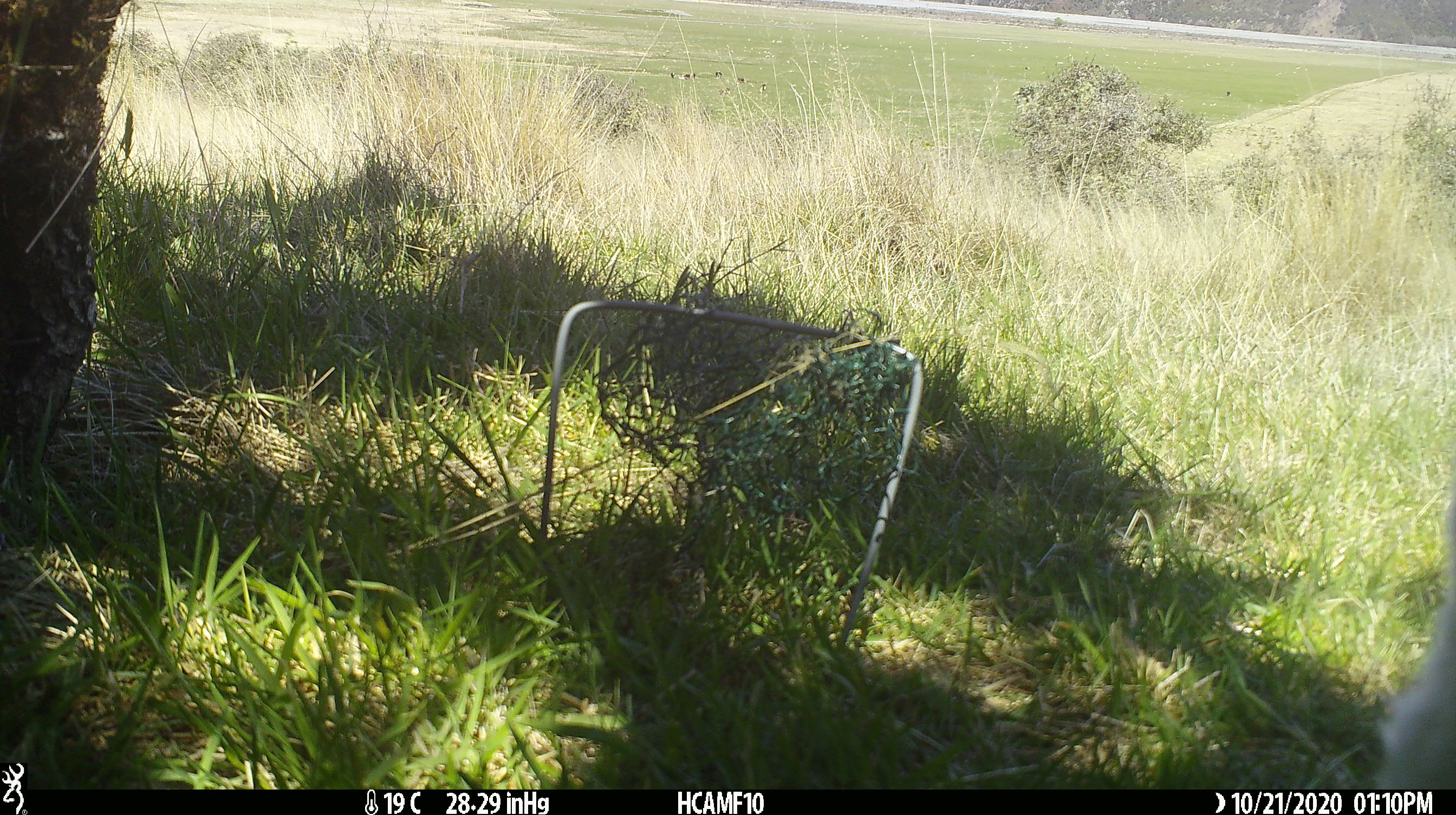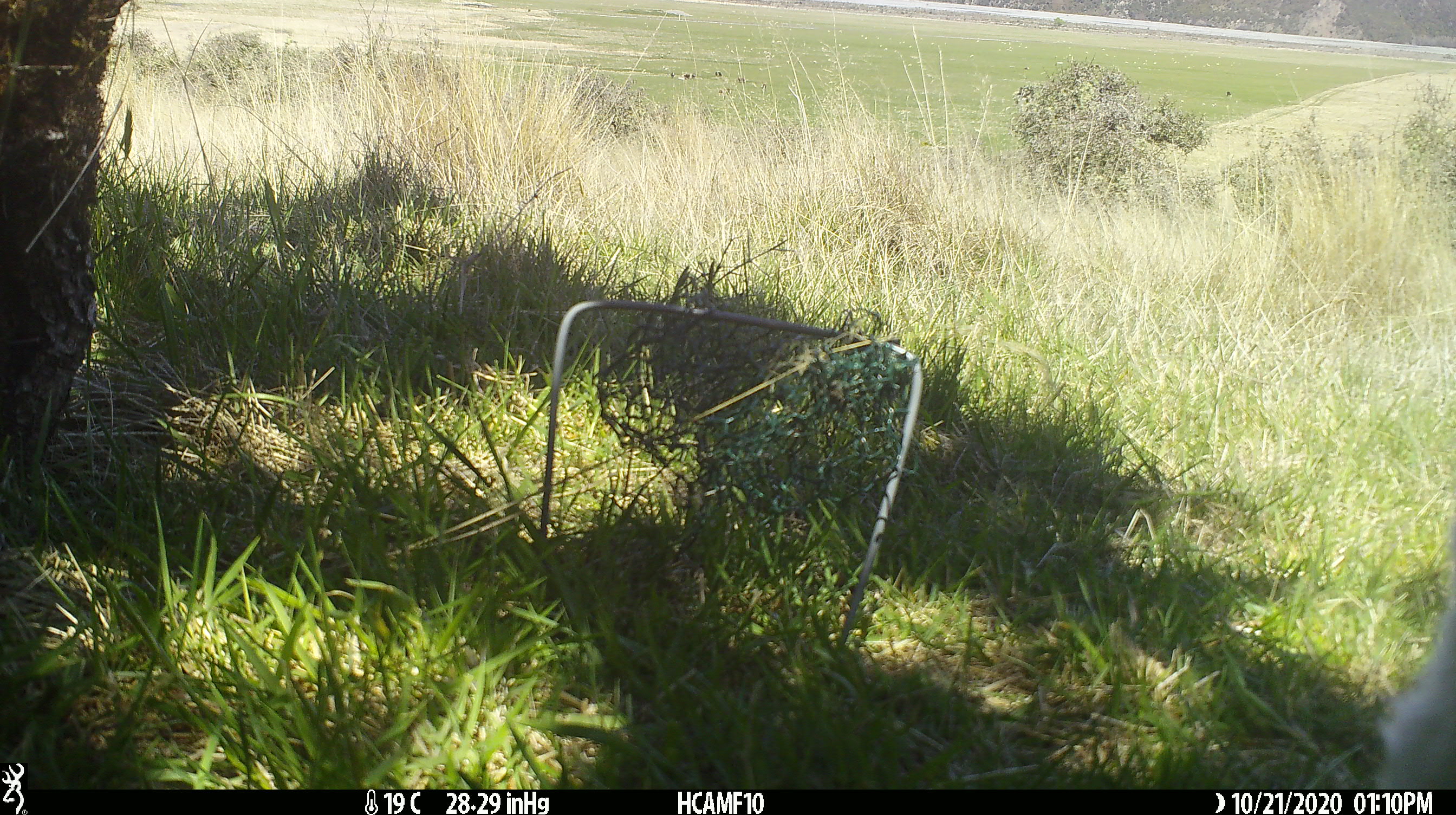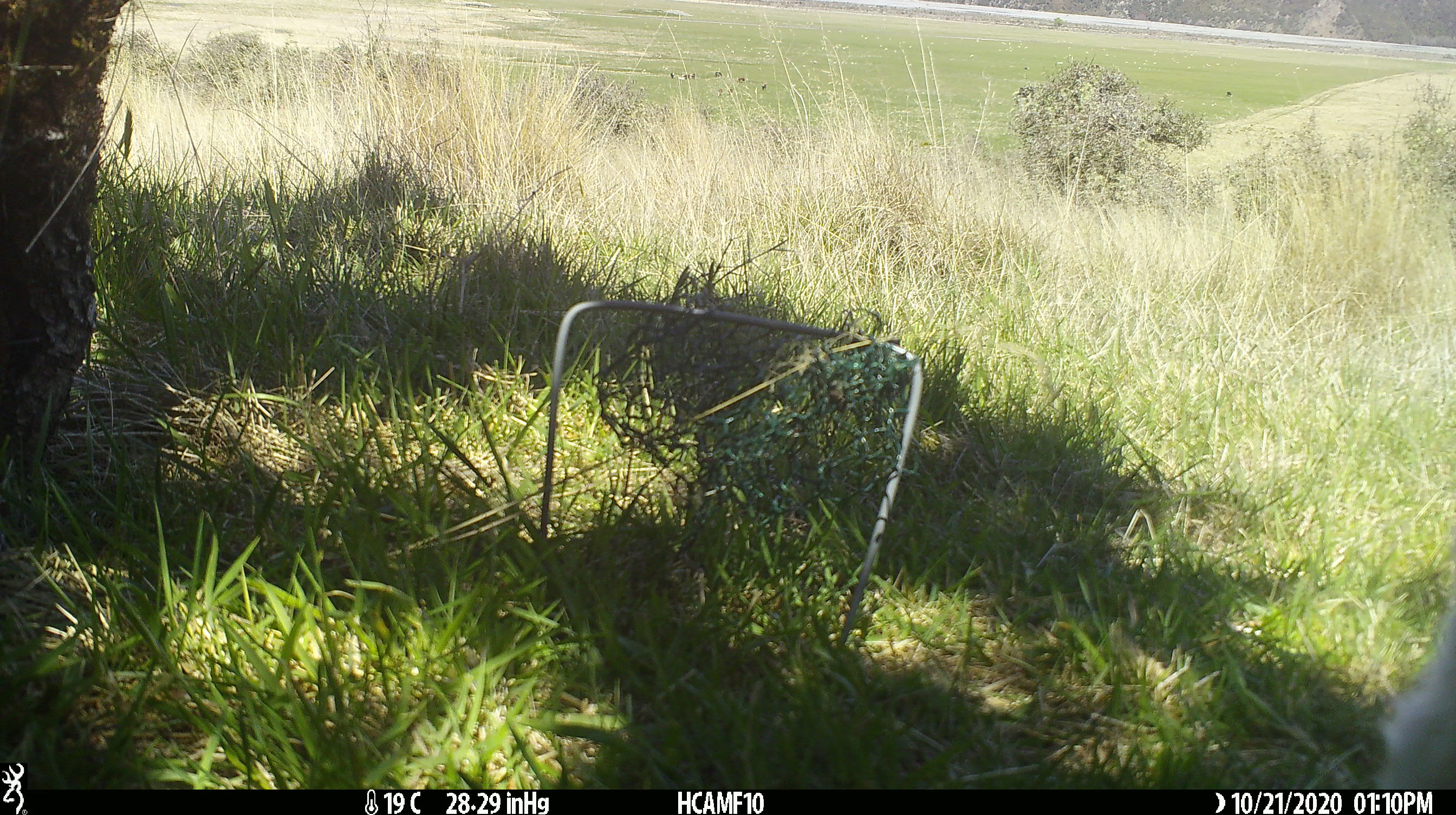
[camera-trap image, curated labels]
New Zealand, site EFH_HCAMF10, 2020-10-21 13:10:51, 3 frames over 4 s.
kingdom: Animalia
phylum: Chordata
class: Mammalia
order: Artiodactyla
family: Bovidae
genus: Ovis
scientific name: Ovis aries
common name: domestic sheep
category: sheep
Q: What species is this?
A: Sheep (domestic sheep) (Ovis aries).